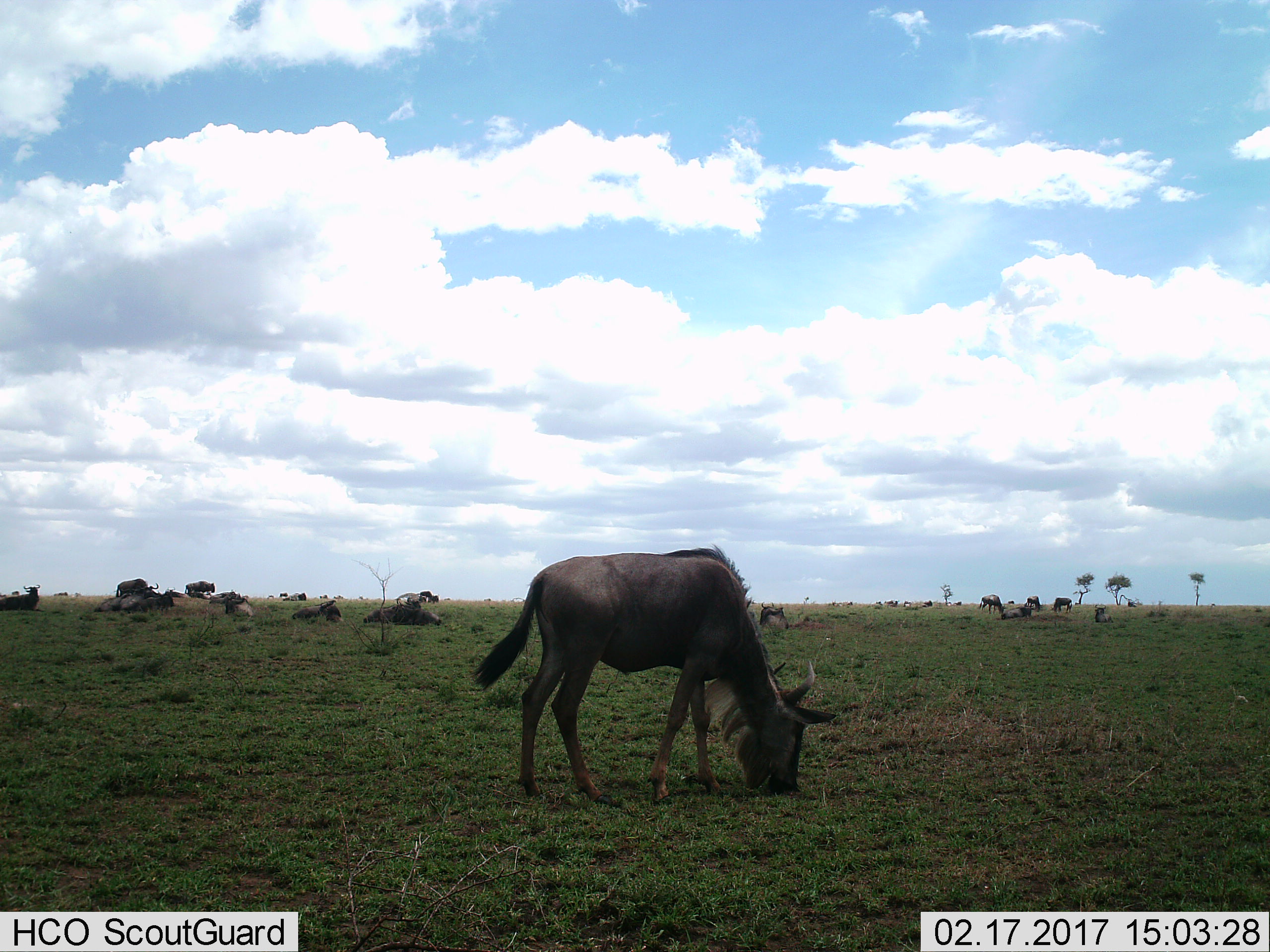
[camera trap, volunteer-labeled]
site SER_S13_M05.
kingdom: Animalia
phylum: Chordata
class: Mammalia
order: Artiodactyla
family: Bovidae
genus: Connochaetes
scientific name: Connochaetes taurinus taurinus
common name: blue wildebeest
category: wildebeestblue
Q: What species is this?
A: Wildebeestblue (blue wildebeest) (Connochaetes taurinus taurinus).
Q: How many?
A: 11-50.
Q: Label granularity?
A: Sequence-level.